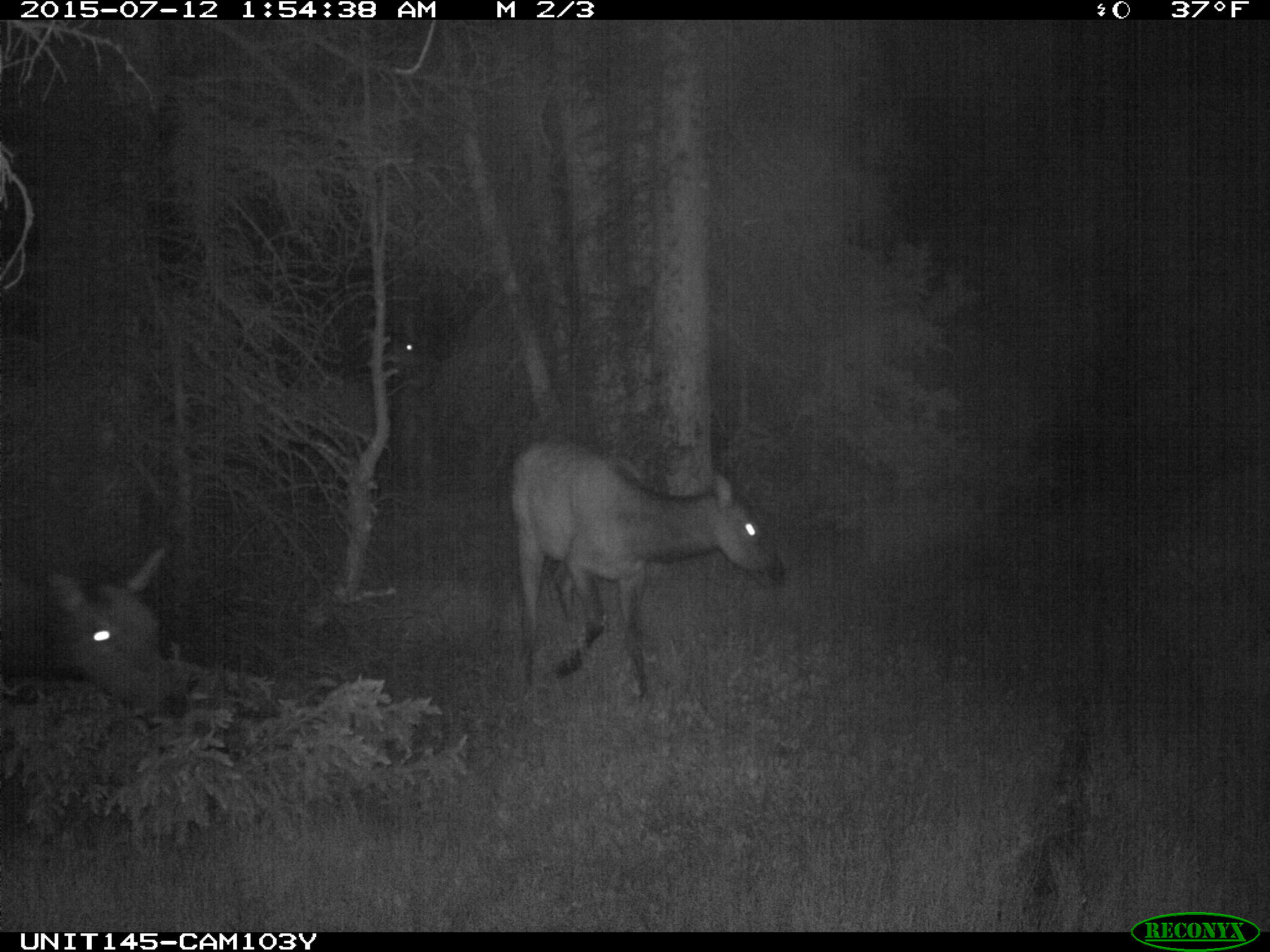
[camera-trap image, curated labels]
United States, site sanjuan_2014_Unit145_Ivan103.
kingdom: Animalia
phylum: Chordata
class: Mammalia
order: Artiodactyla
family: Cervidae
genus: Cervus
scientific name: Cervus elaphus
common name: red deer